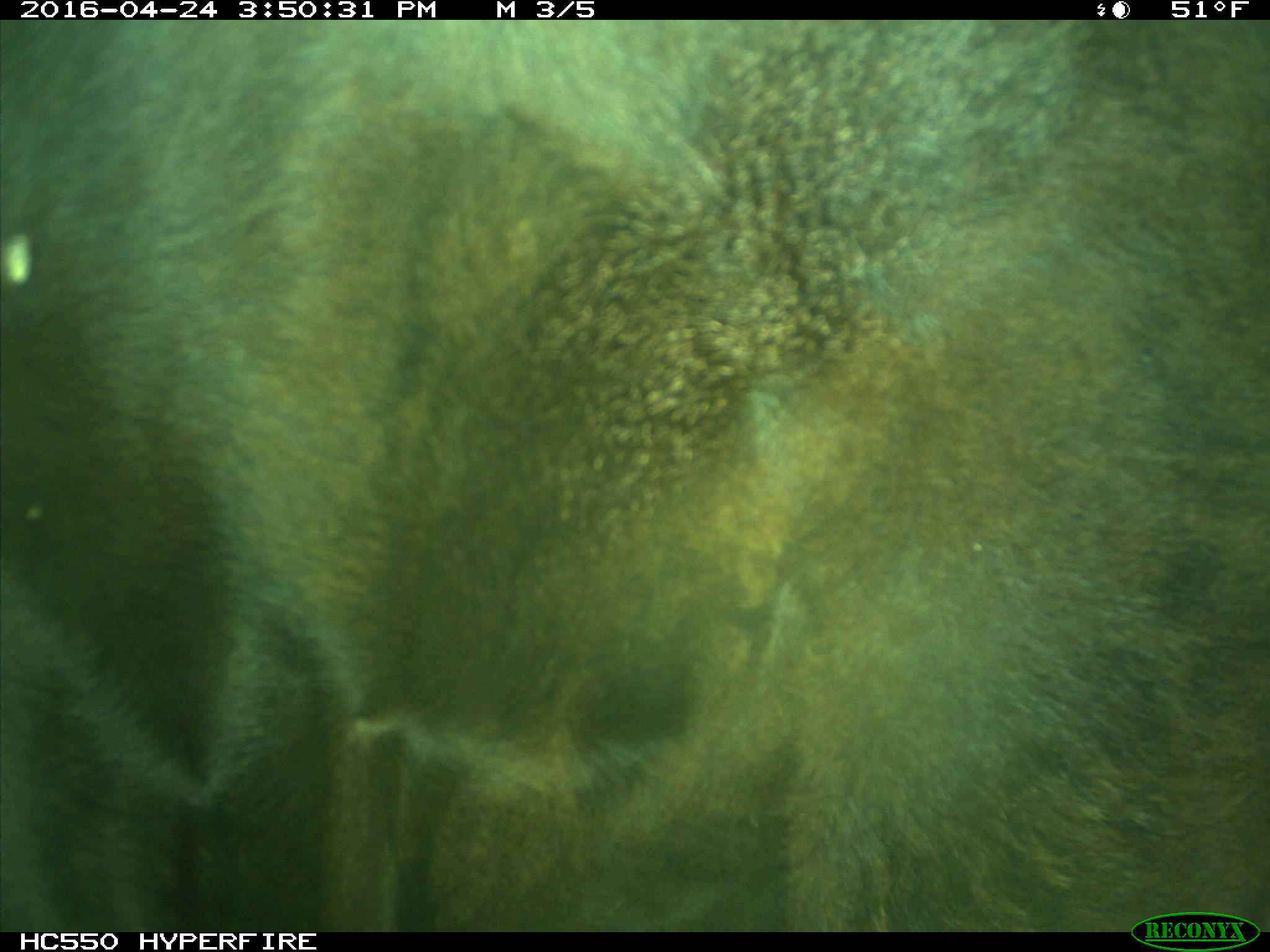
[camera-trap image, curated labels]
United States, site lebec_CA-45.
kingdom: Animalia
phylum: Chordata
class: Mammalia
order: Artiodactyla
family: Bovidae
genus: Bos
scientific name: Bos taurus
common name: domestic cow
Bos taurus (domestic cow).